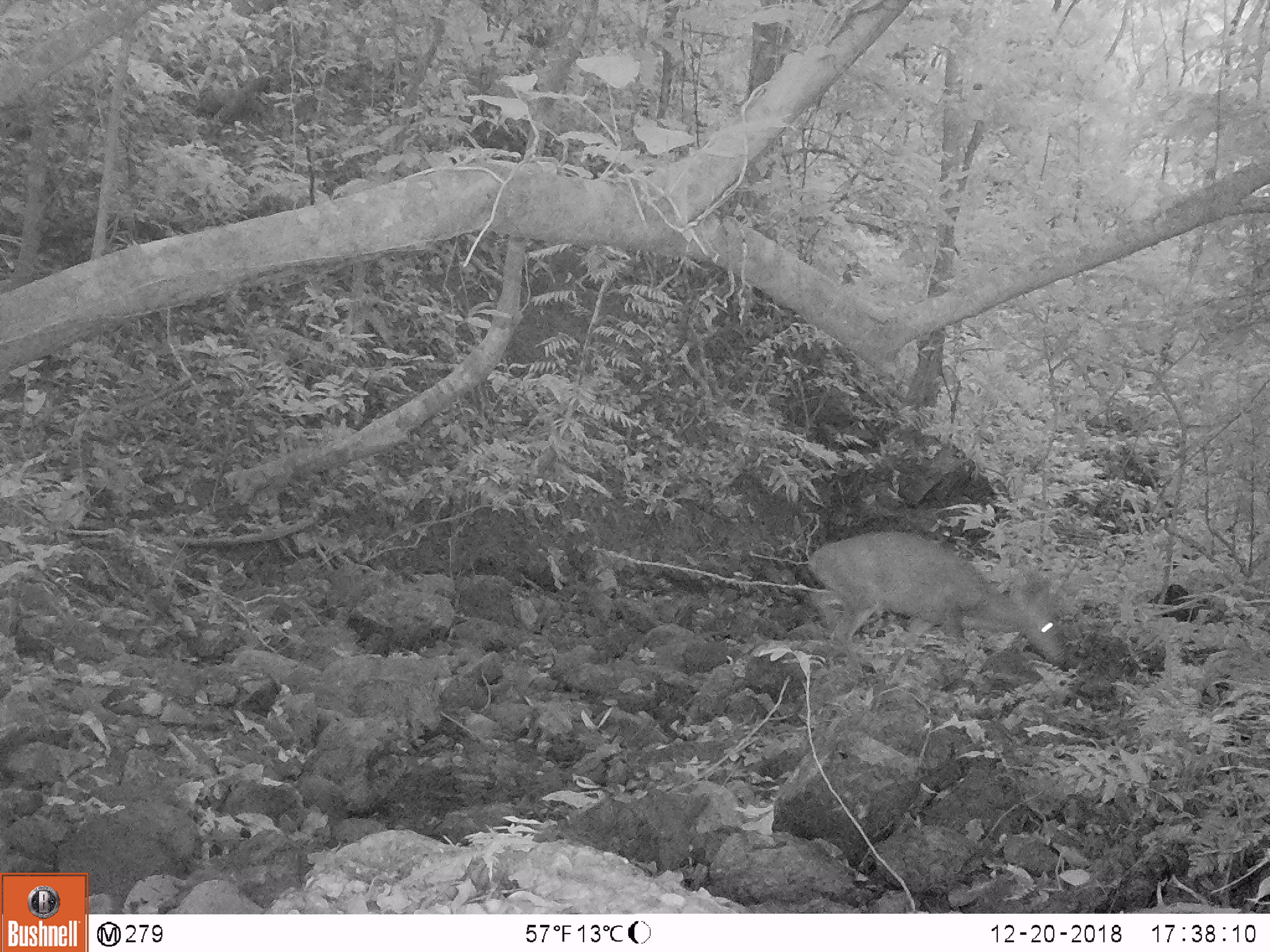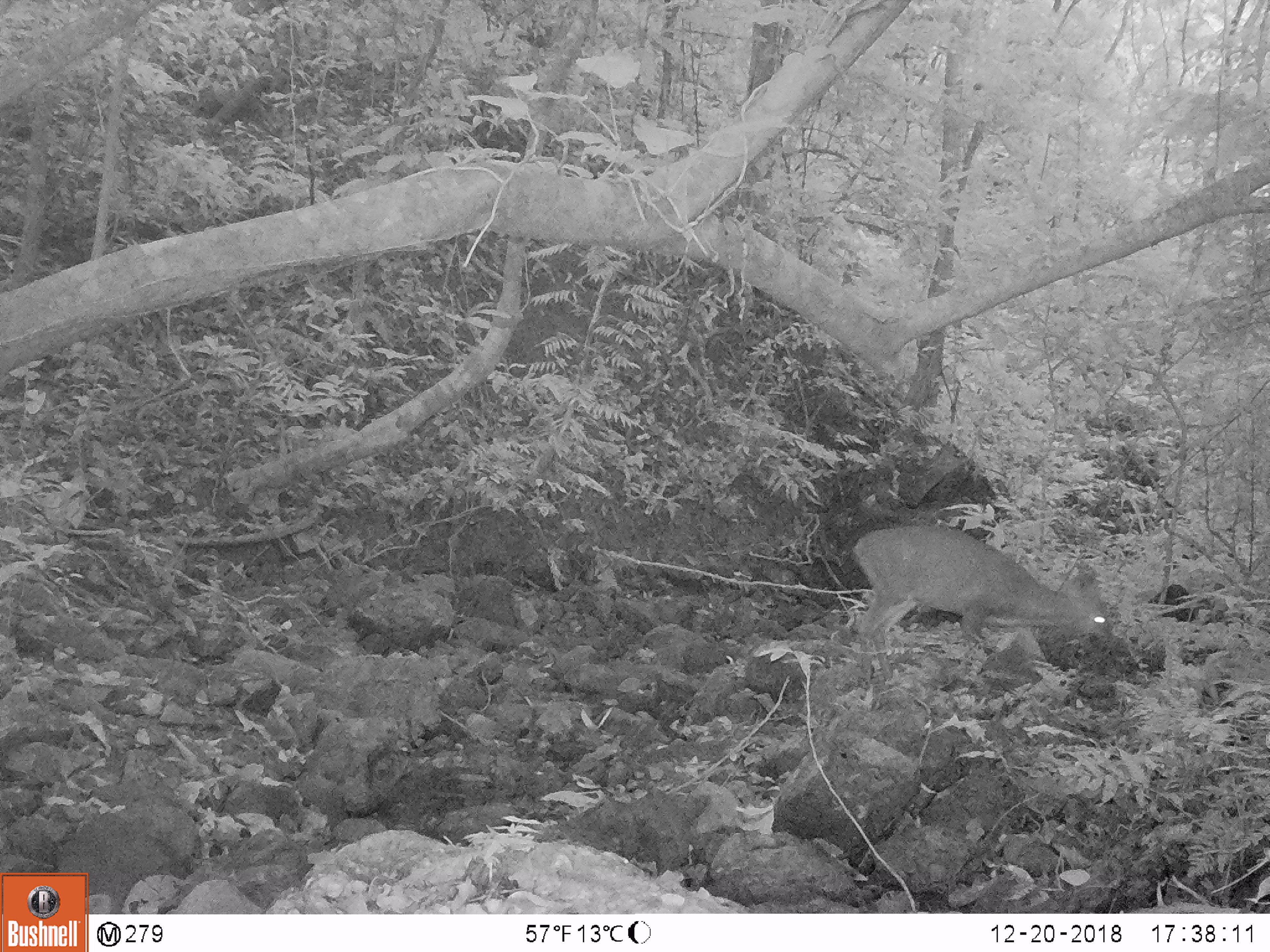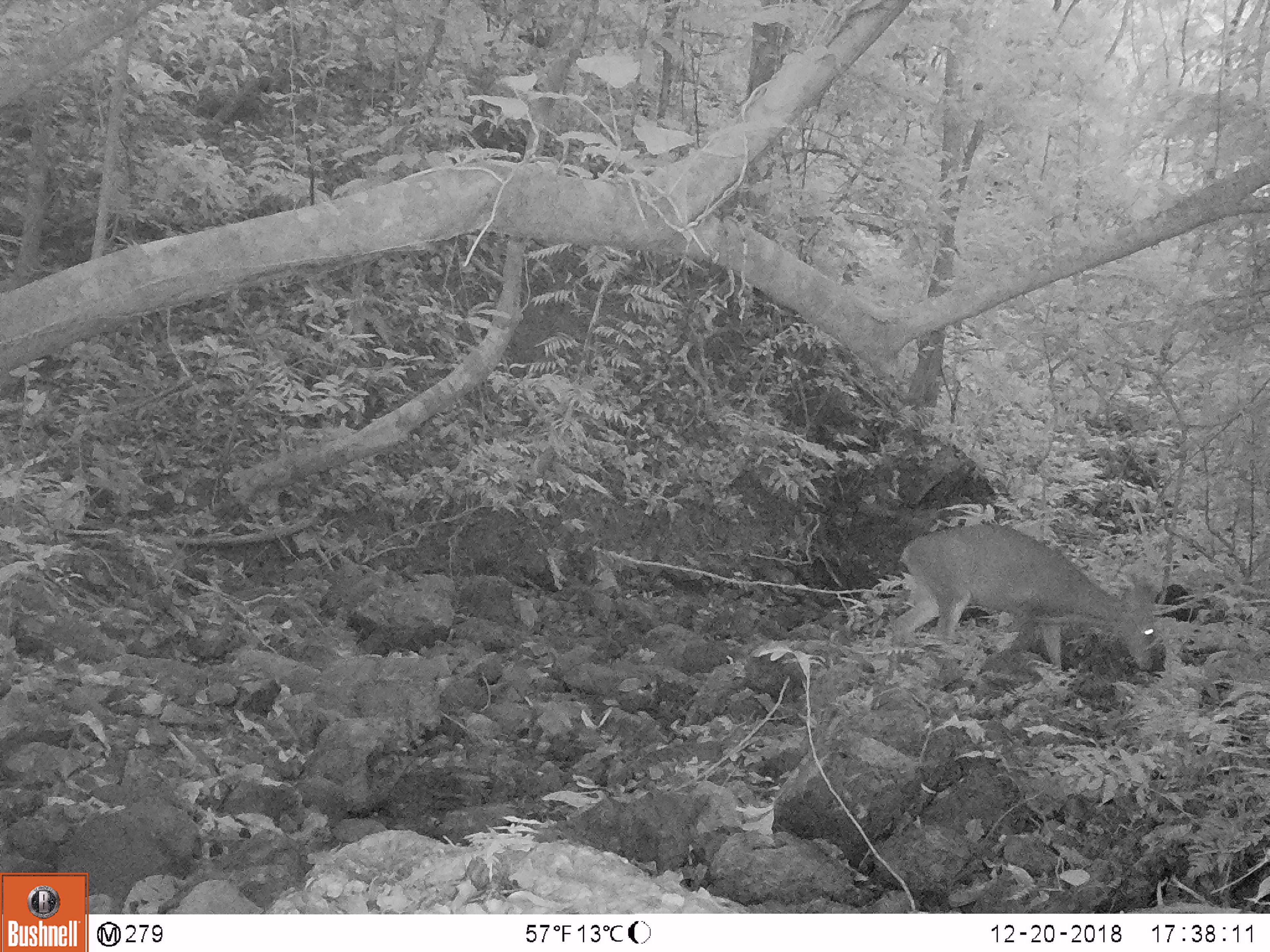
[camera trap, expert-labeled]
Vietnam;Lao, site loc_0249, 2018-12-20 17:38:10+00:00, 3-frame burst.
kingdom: Animalia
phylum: Chordata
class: Mammalia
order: Artiodactyla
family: Cervidae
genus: Muntiacus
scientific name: Muntiacus vuquangensis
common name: large-antlered muntjac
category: large antlered muntjac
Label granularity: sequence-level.